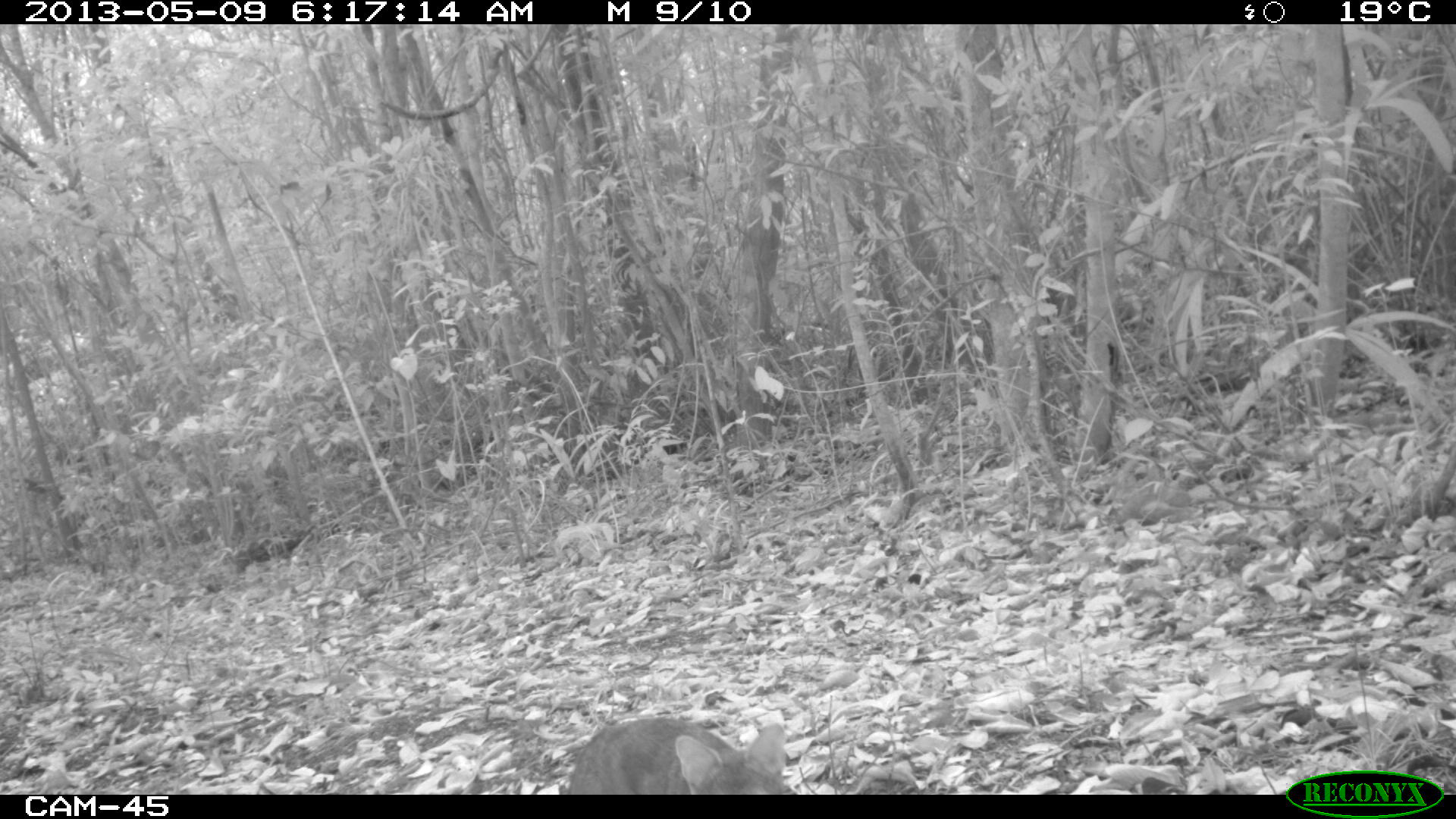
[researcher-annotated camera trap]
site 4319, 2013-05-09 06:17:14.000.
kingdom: Animalia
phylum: Chordata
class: Mammalia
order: Carnivora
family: Canidae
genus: Urocyon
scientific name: Urocyon cinereoargenteus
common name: gray fox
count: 1